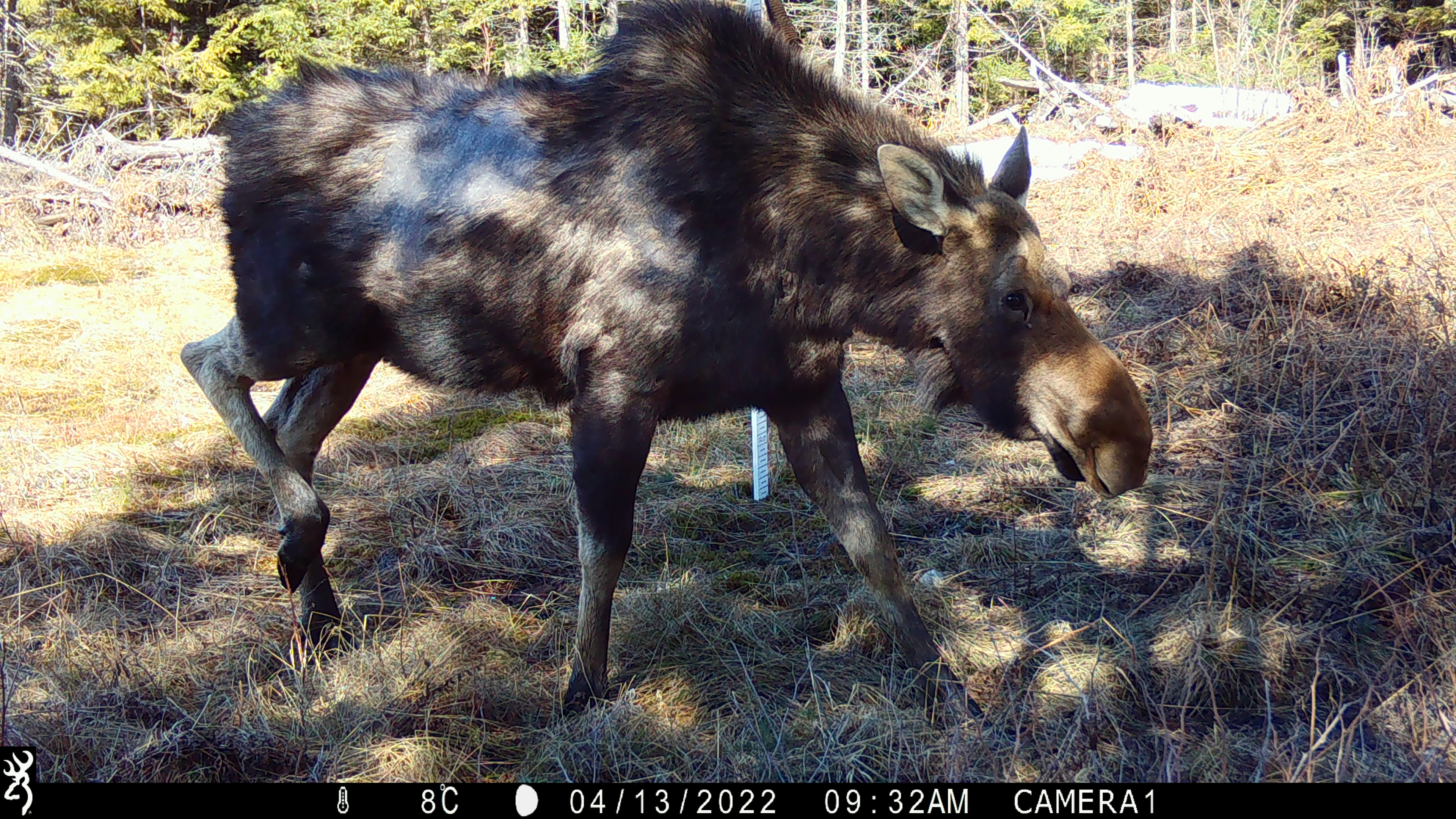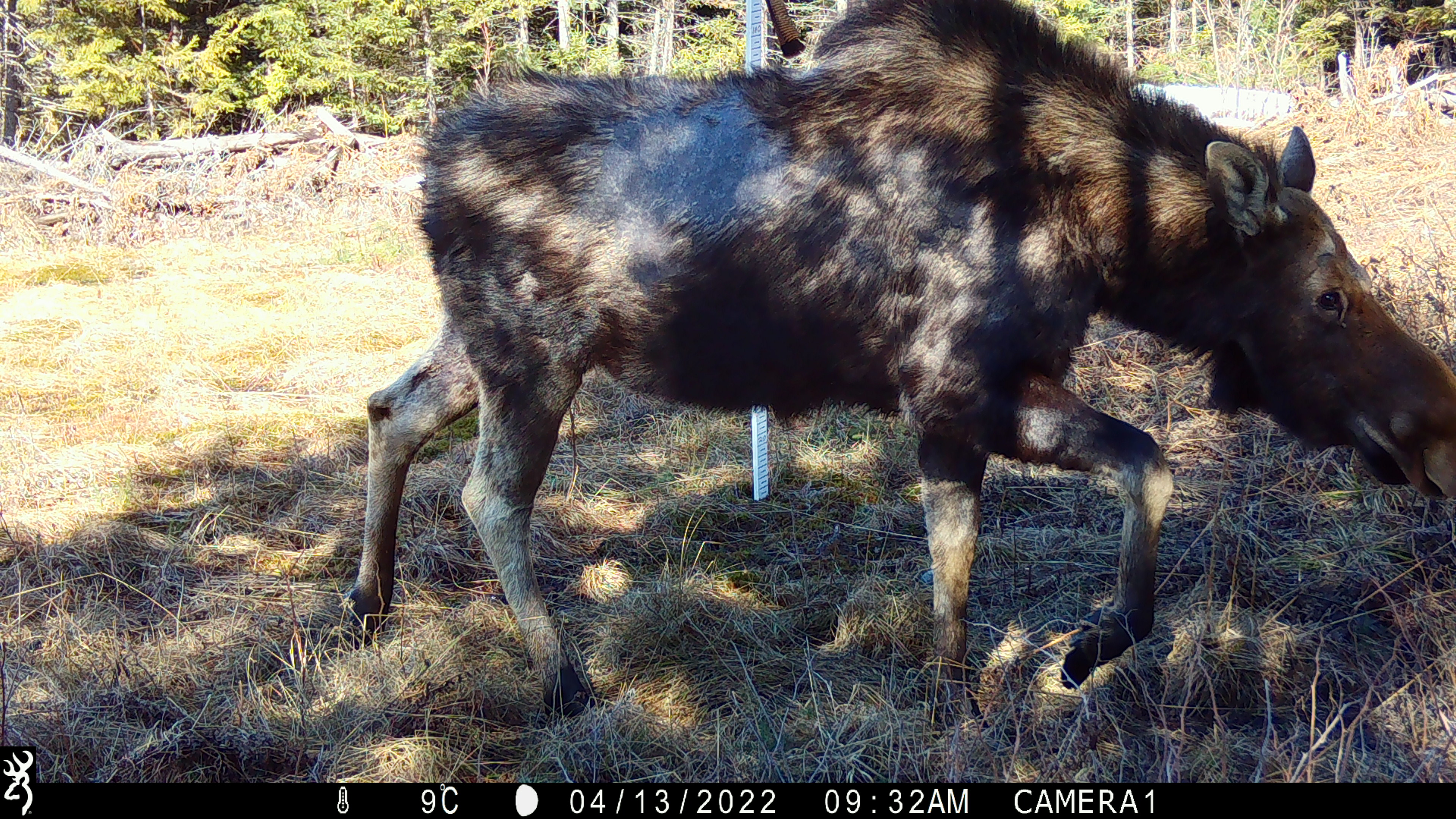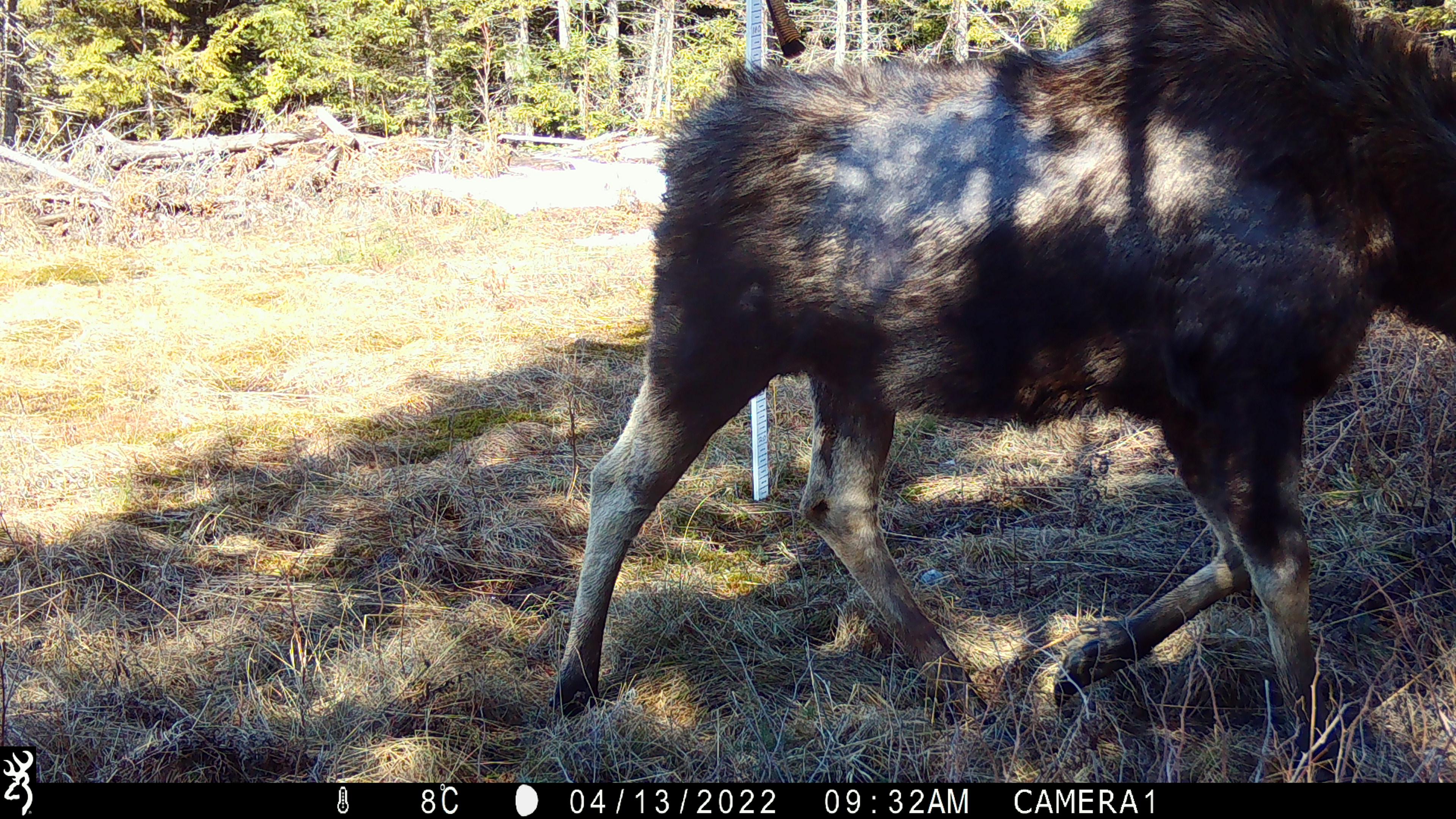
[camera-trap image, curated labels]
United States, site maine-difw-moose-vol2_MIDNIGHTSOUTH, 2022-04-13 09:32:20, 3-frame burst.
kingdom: Animalia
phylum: Chordata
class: Mammalia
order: Artiodactyla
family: Cervidae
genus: Alces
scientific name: Alces alces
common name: moose